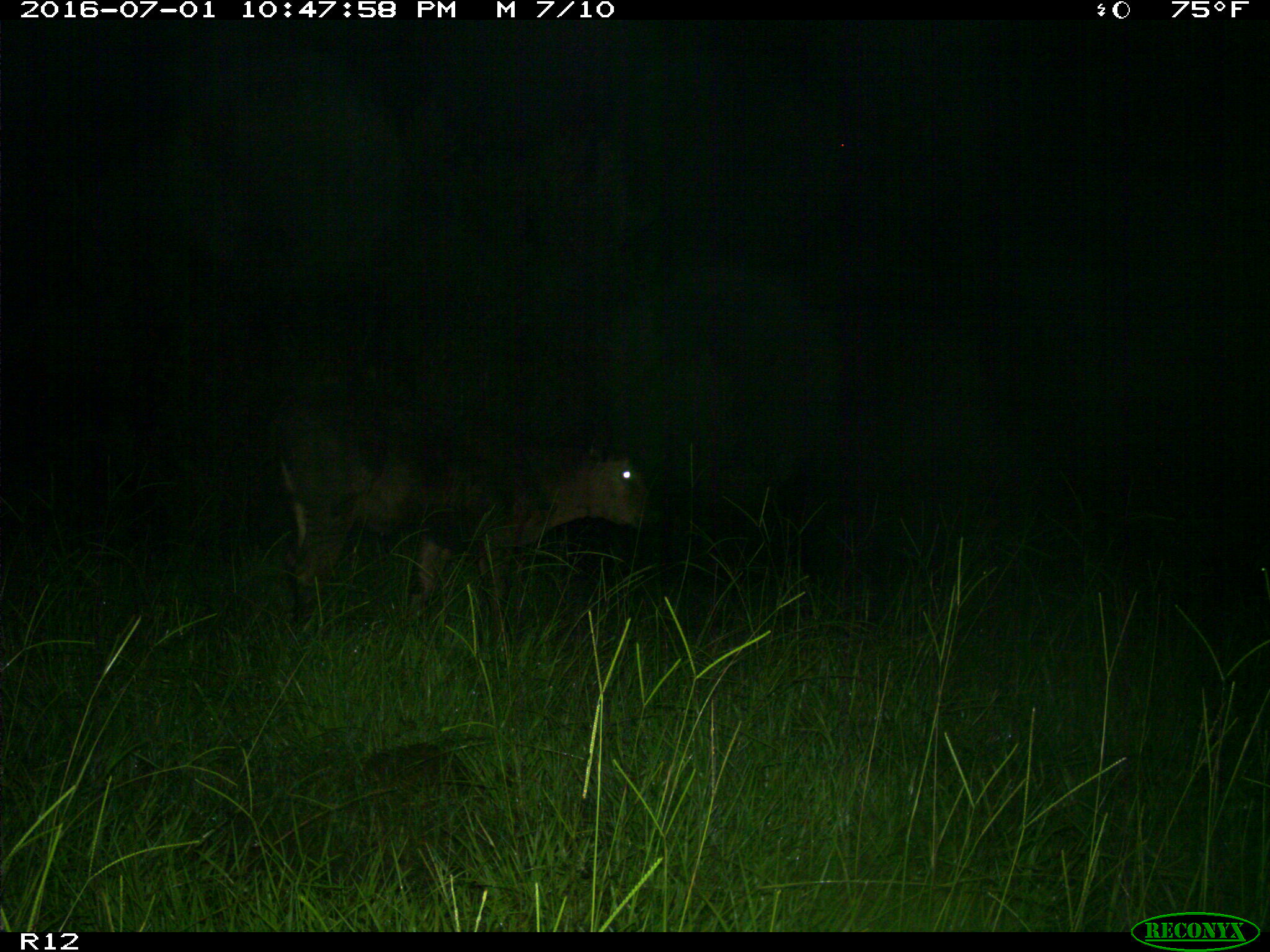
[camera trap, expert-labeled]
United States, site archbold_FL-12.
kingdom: Animalia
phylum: Chordata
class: Mammalia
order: Artiodactyla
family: Bovidae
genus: Bos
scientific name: Bos taurus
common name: domestic cow